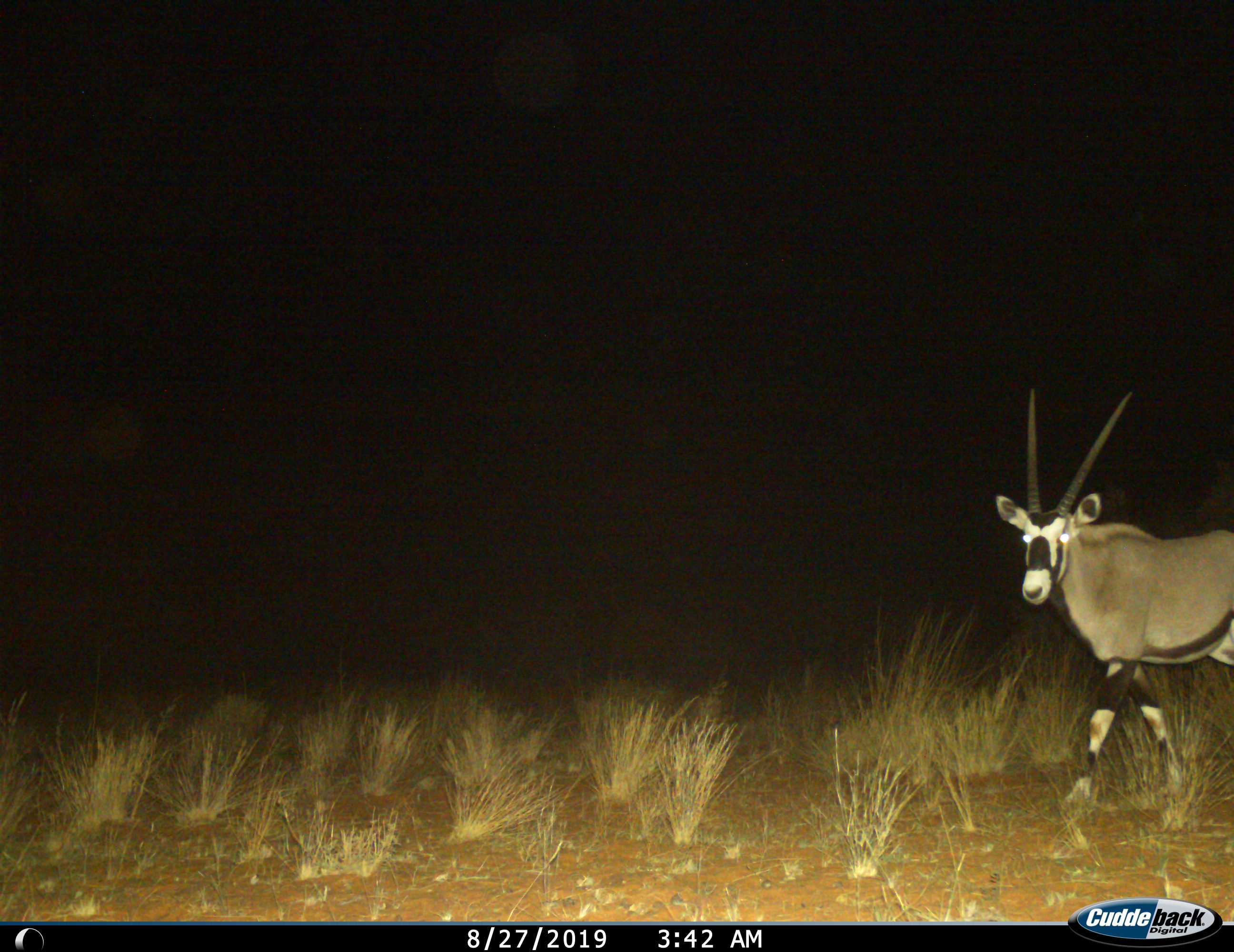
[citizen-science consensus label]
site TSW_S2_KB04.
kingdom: Animalia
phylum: Chordata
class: Mammalia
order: Artiodactyla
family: Bovidae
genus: Oryx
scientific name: Oryx gazella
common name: gemsbok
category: oryx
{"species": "oryx (gemsbok) (Oryx gazella)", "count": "1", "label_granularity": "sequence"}